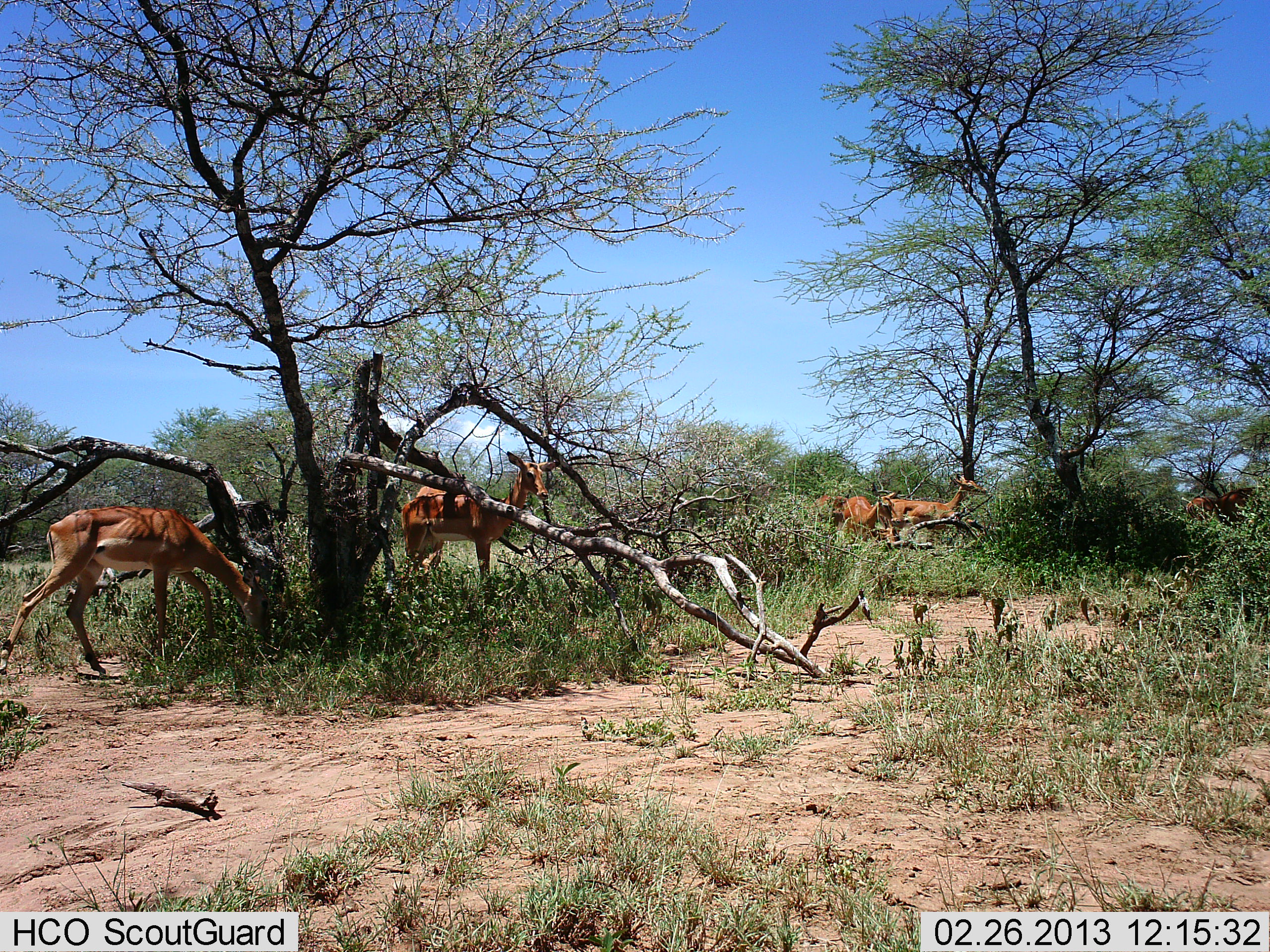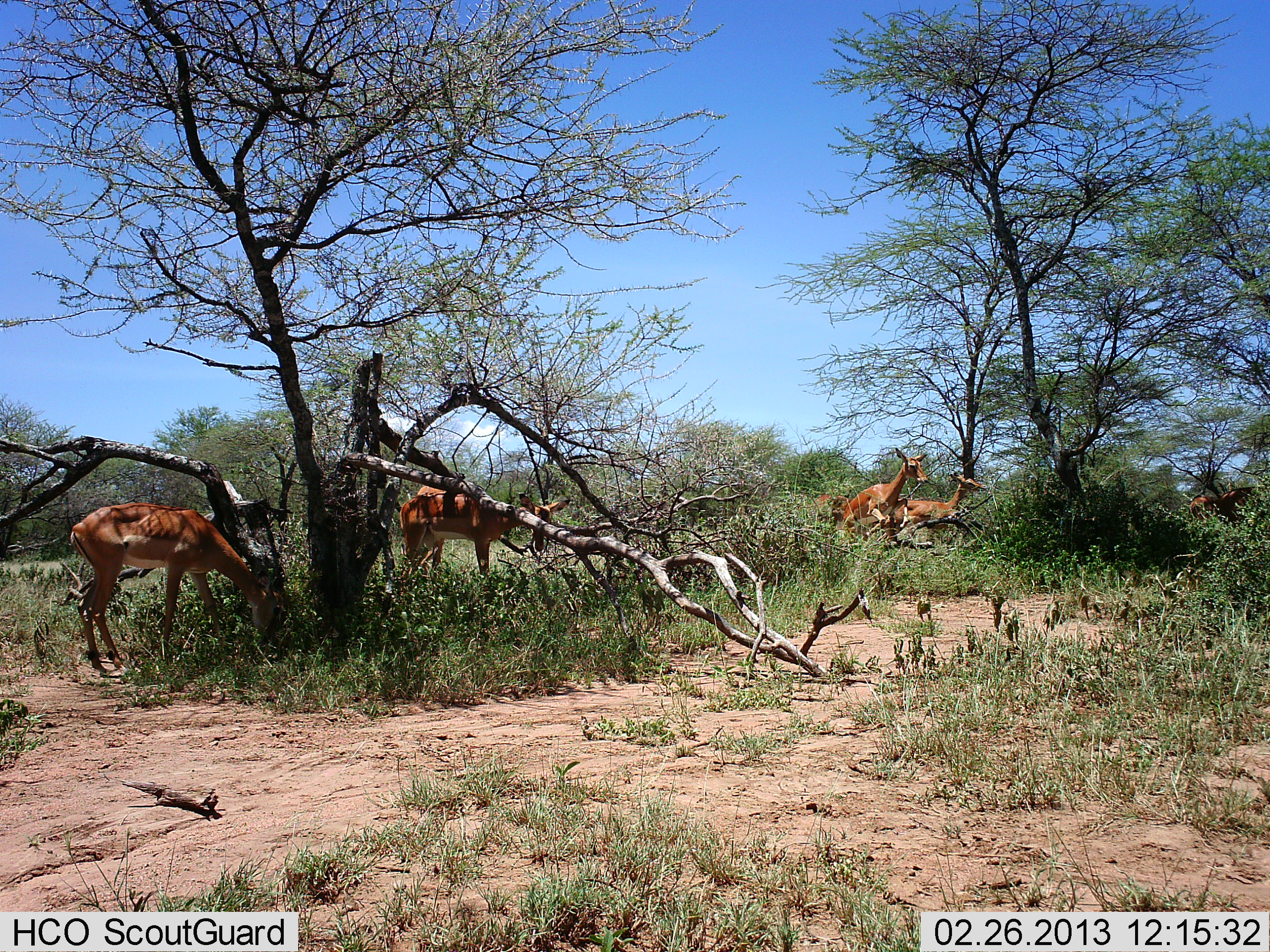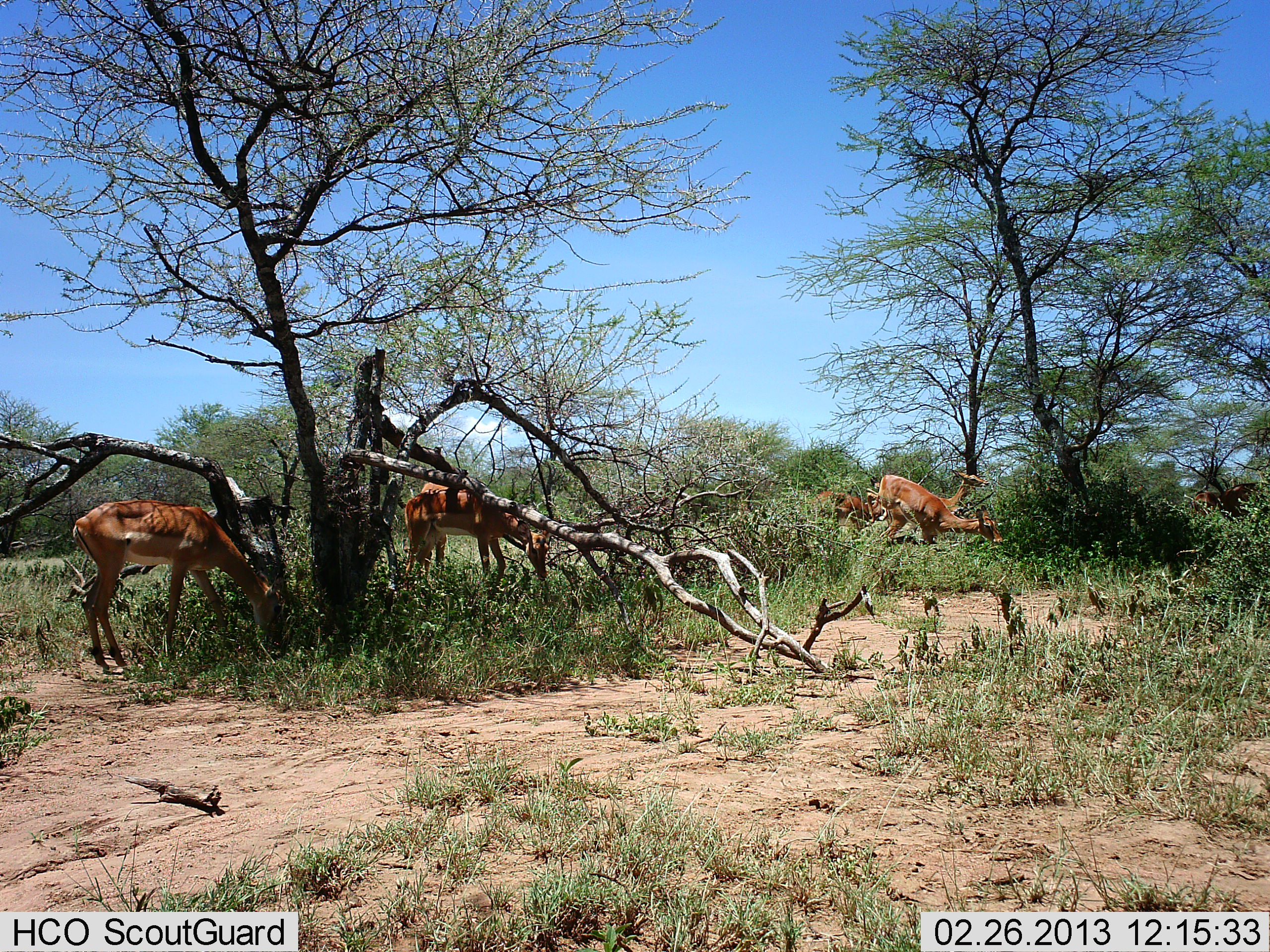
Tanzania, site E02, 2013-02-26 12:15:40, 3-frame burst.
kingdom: Animalia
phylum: Chordata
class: Mammalia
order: Artiodactyla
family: Bovidae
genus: Aepyceros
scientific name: Aepyceros melampus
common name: impala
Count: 6.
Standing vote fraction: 44%.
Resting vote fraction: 6%.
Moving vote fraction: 75%.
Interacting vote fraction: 6%.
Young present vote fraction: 0%.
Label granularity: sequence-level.